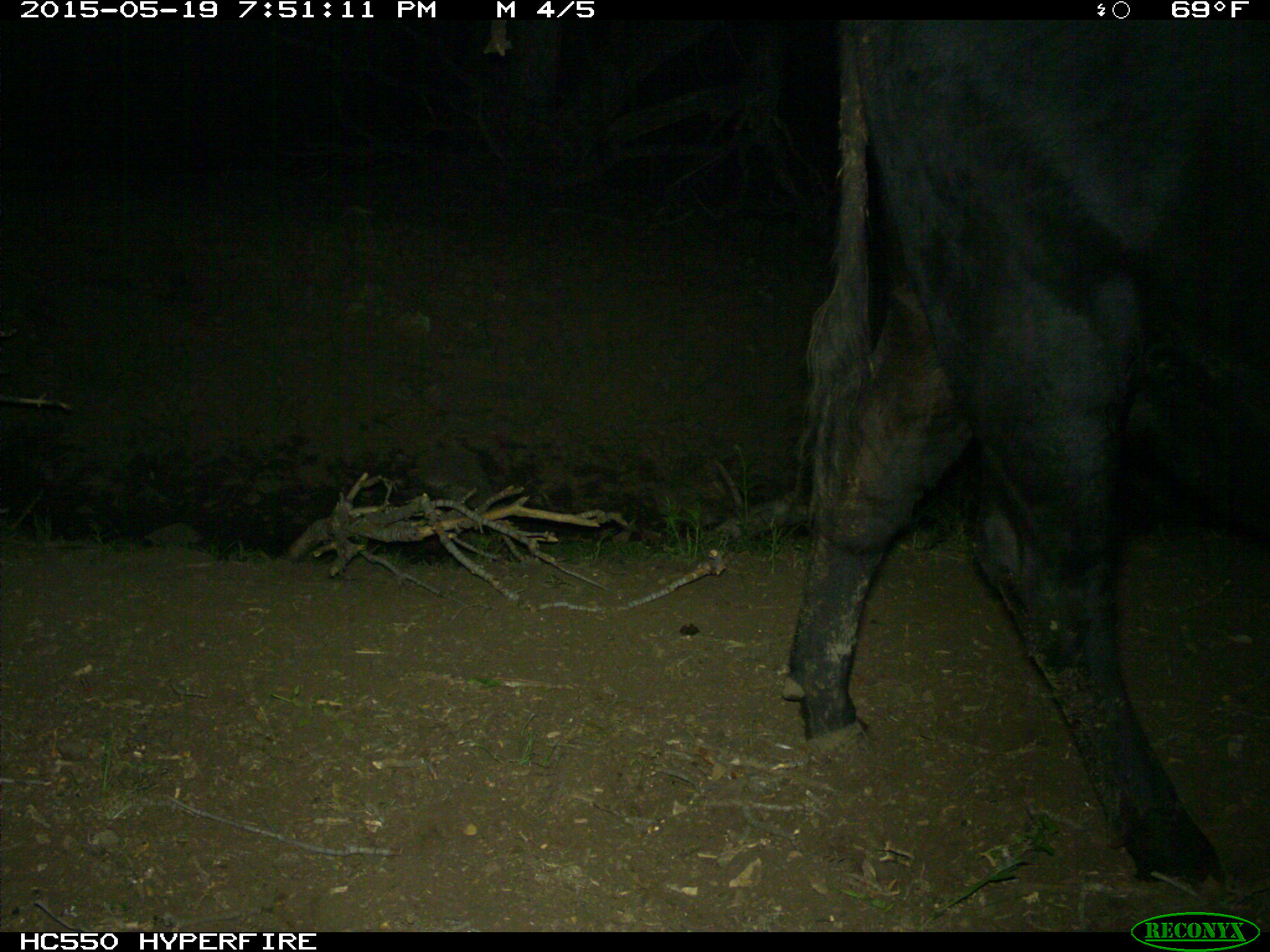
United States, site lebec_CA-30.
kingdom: Animalia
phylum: Chordata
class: Mammalia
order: Artiodactyla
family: Bovidae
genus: Bos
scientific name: Bos taurus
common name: domestic cow